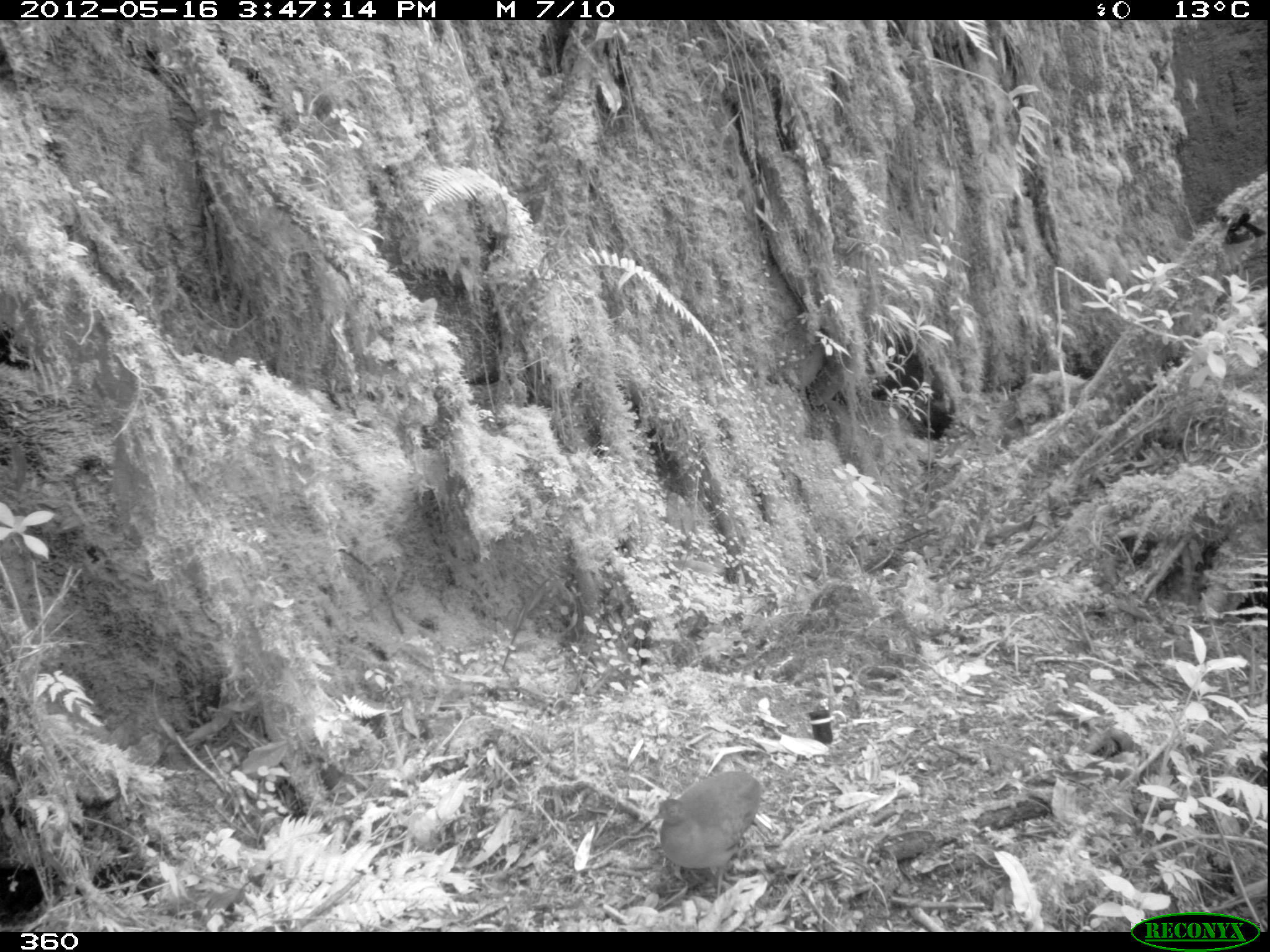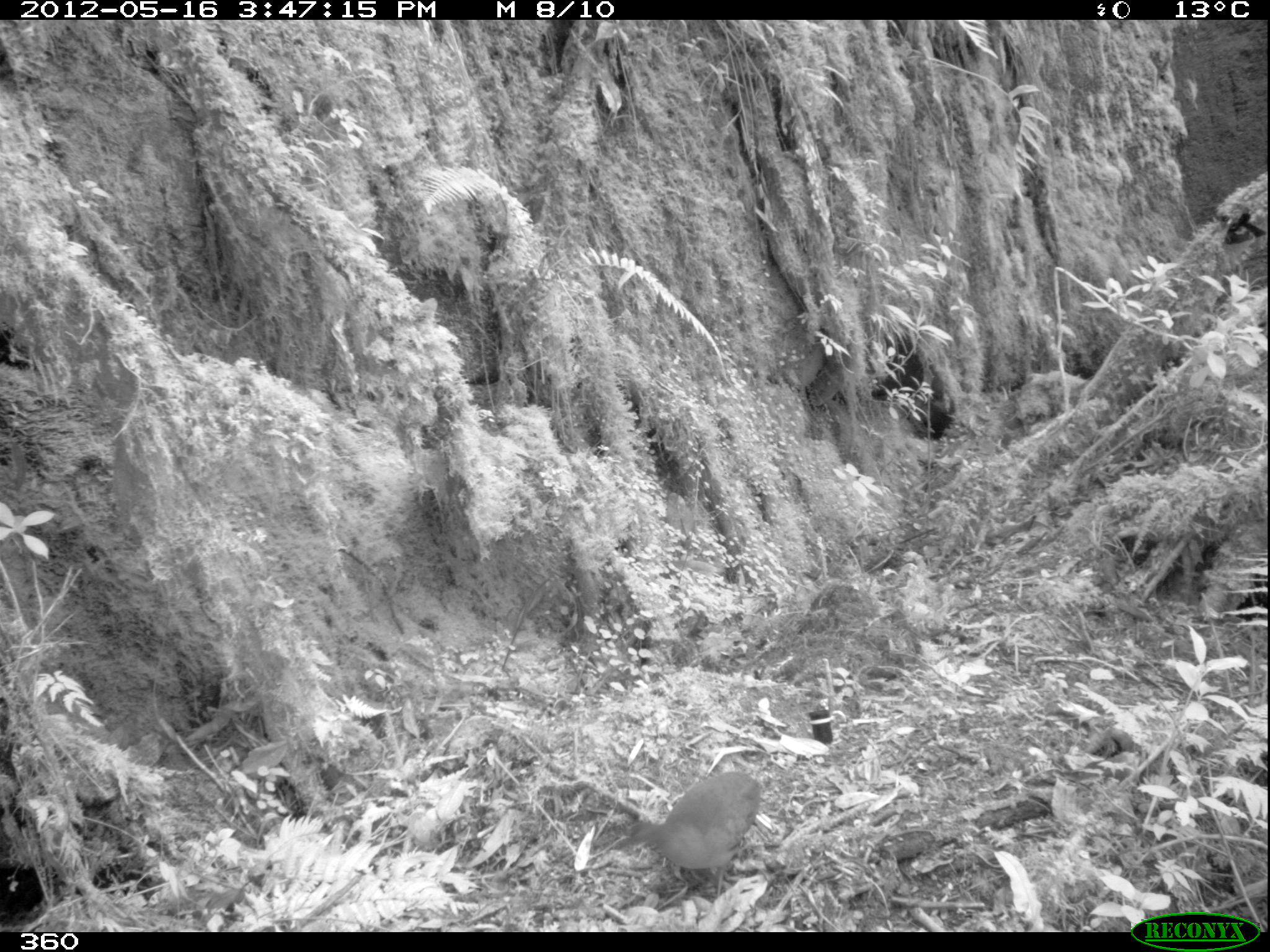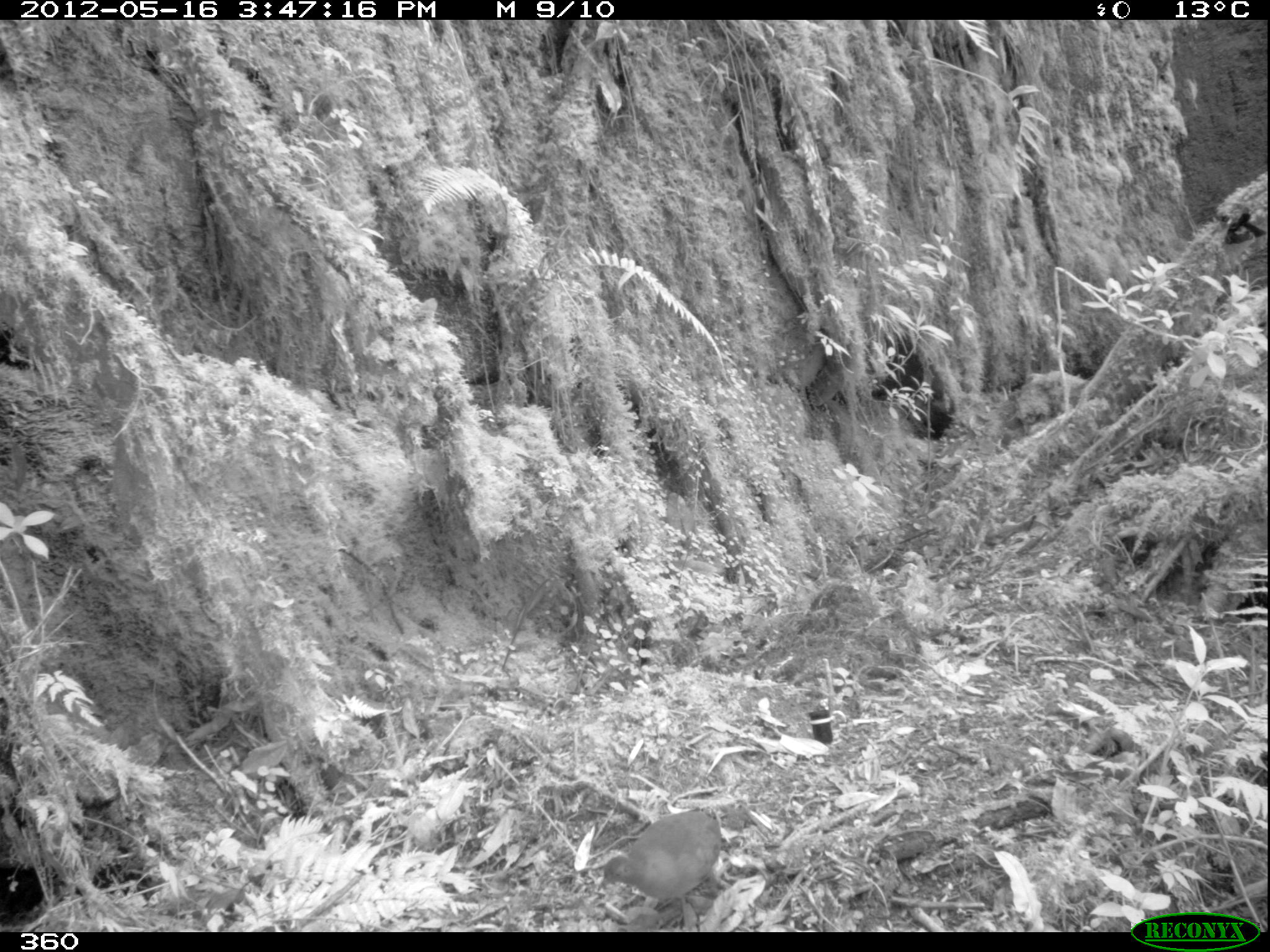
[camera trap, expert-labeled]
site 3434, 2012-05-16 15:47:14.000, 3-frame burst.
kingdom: Animalia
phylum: Chordata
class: Aves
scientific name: Aves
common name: bird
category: unknown bird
Unknown bird (bird) (Aves).